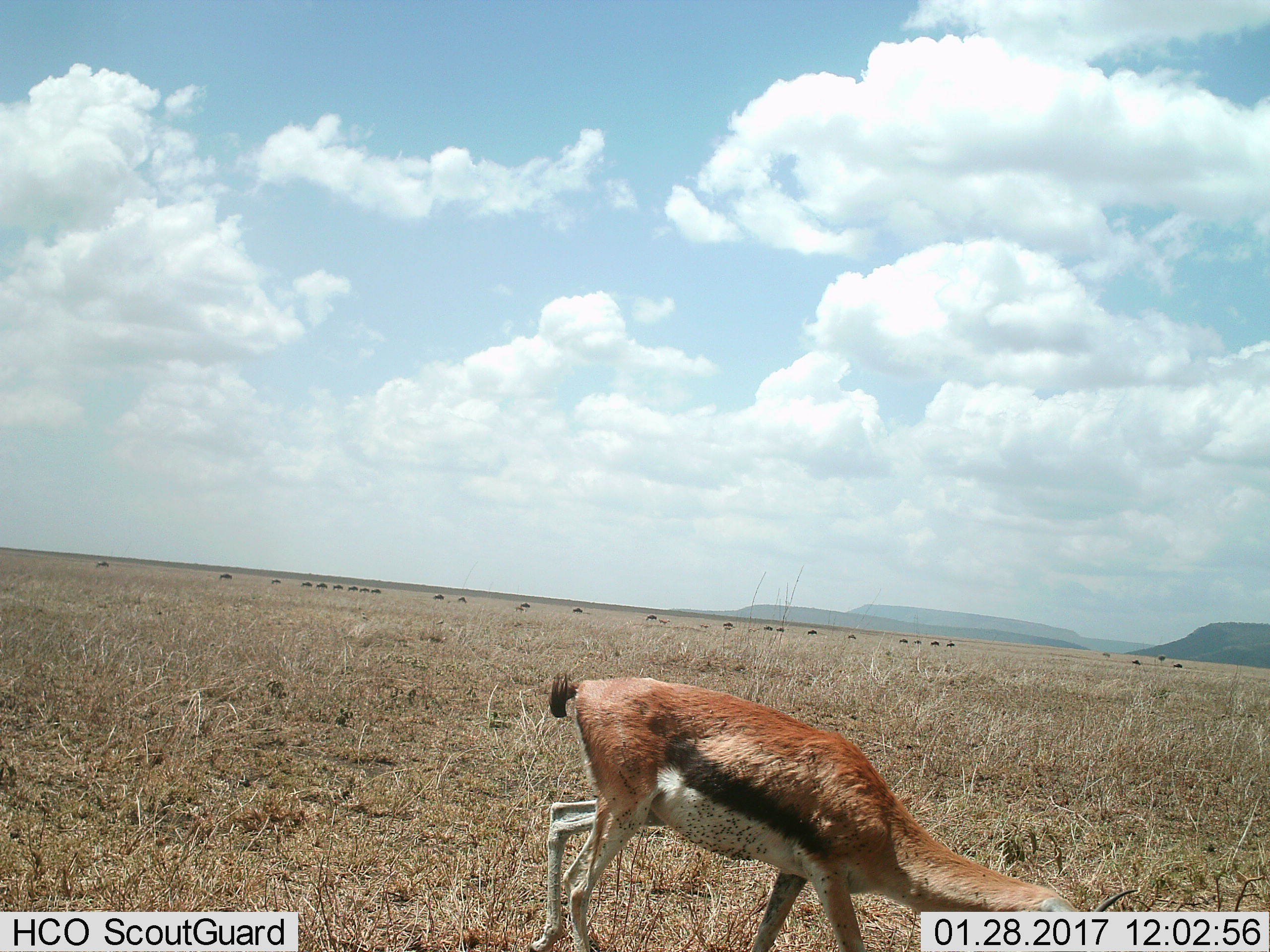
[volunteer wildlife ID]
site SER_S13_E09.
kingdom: Animalia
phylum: Chordata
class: Mammalia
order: Artiodactyla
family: Bovidae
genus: Eudorcas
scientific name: Eudorcas thomsonii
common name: thomson's gazelle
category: gazellethomsons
Gazellethomsons (thomson's gazelle) (Eudorcas thomsonii), count 1. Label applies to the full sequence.